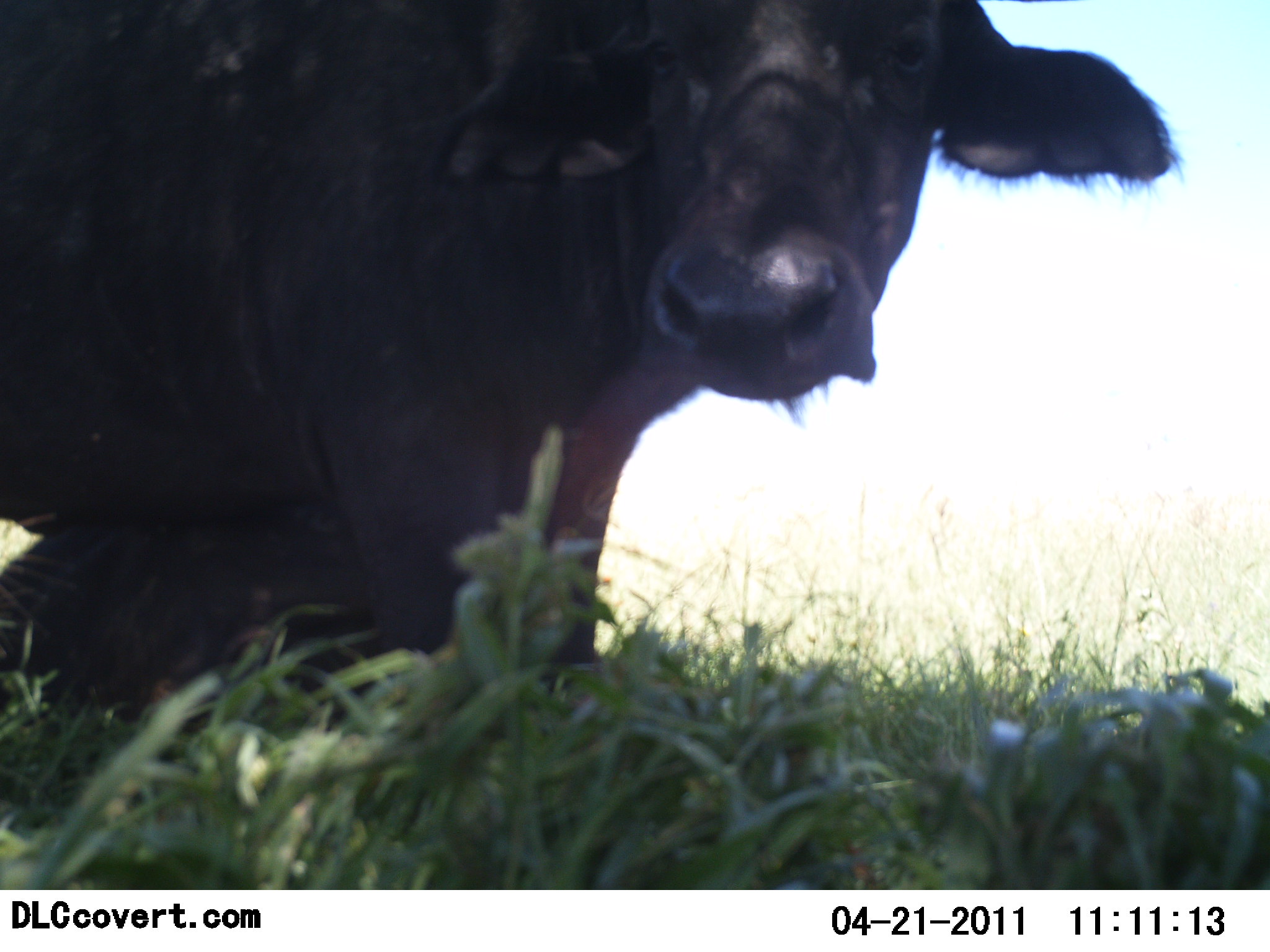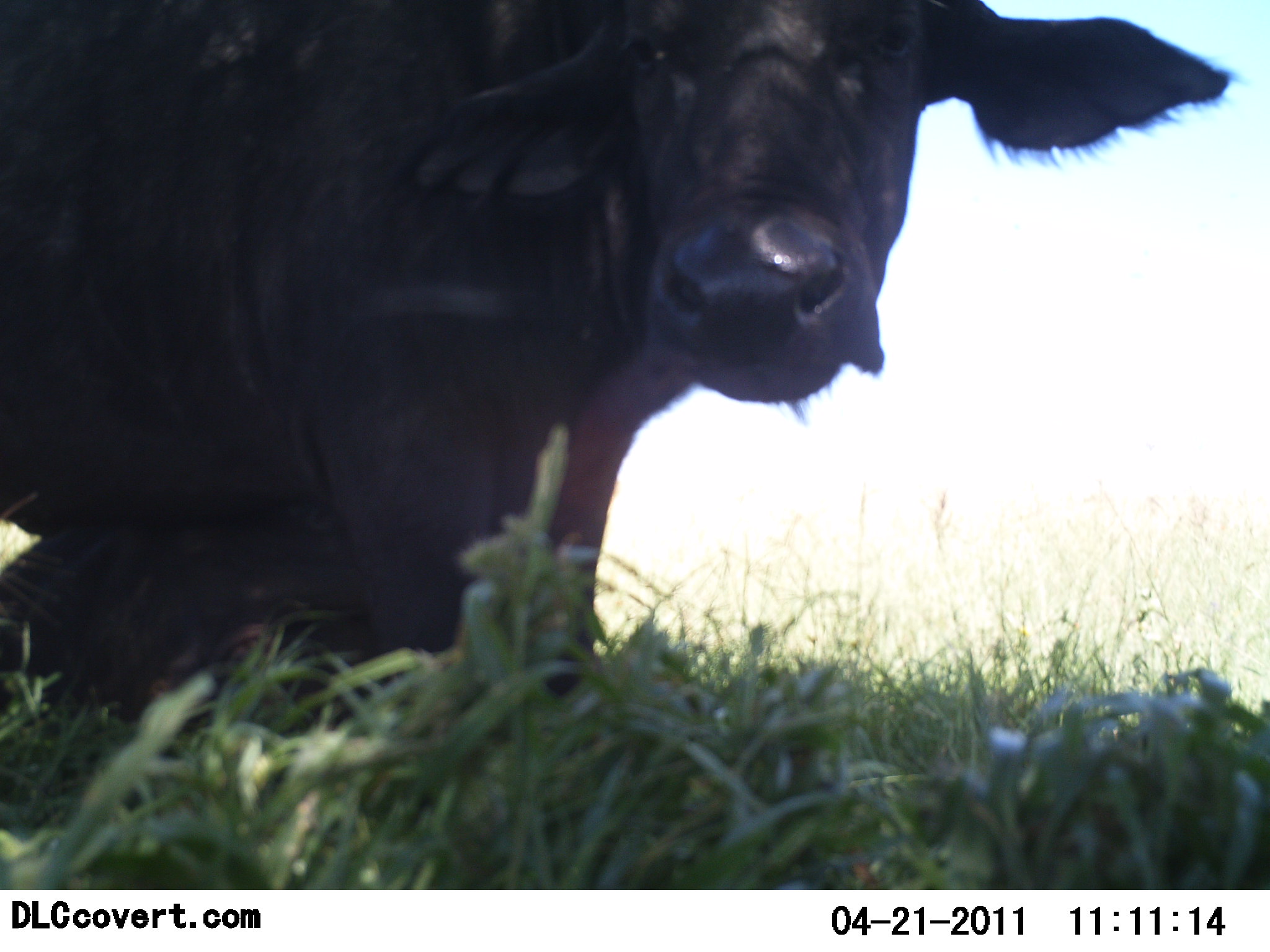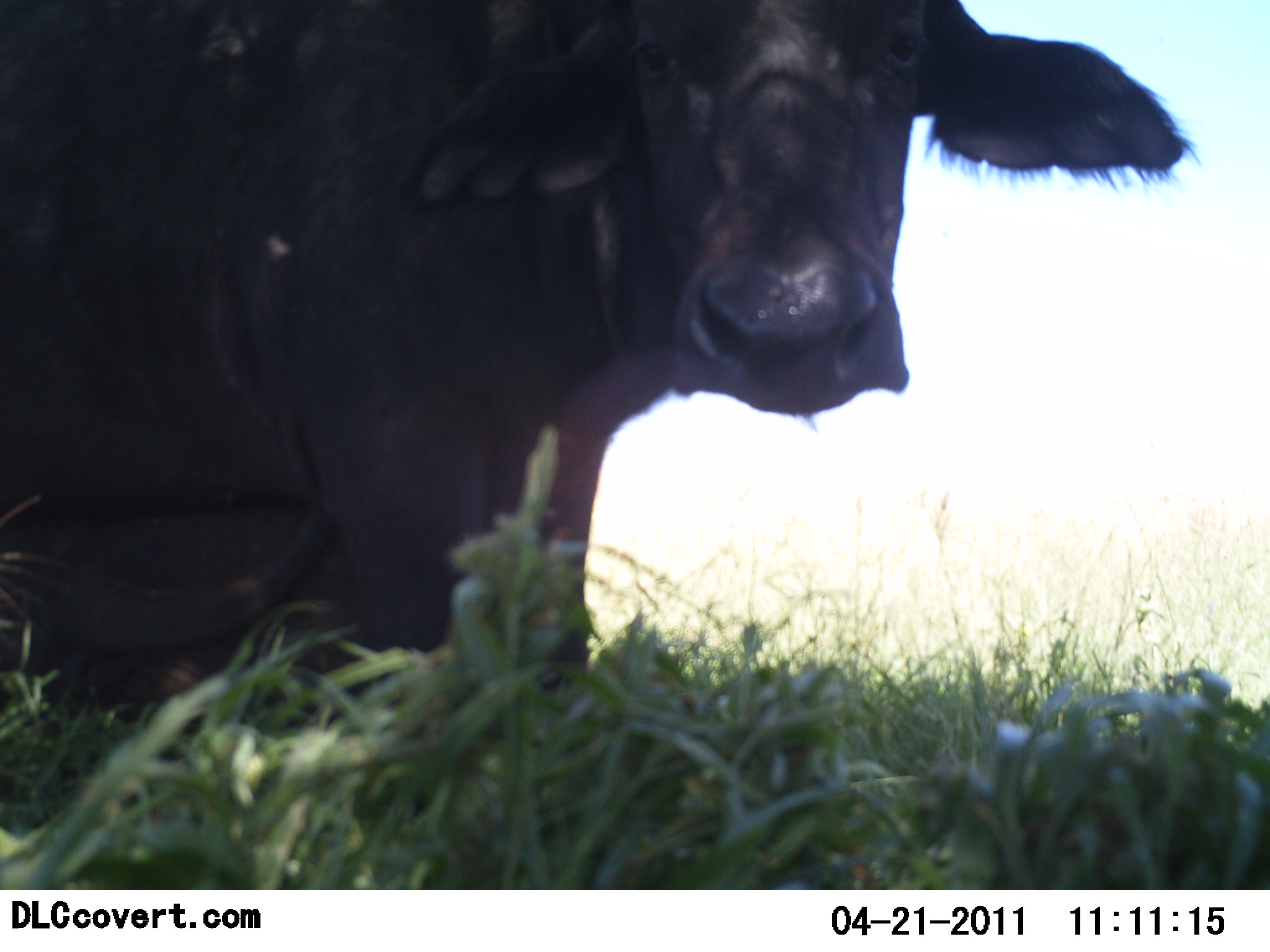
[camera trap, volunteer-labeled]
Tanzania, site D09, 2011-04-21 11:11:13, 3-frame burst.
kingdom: Animalia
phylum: Chordata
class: Mammalia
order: Artiodactyla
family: Bovidae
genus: Syncerus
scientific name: Syncerus caffer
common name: cape buffalo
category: buffalo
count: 1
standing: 91%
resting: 27%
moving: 0%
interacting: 9%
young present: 9%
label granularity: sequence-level